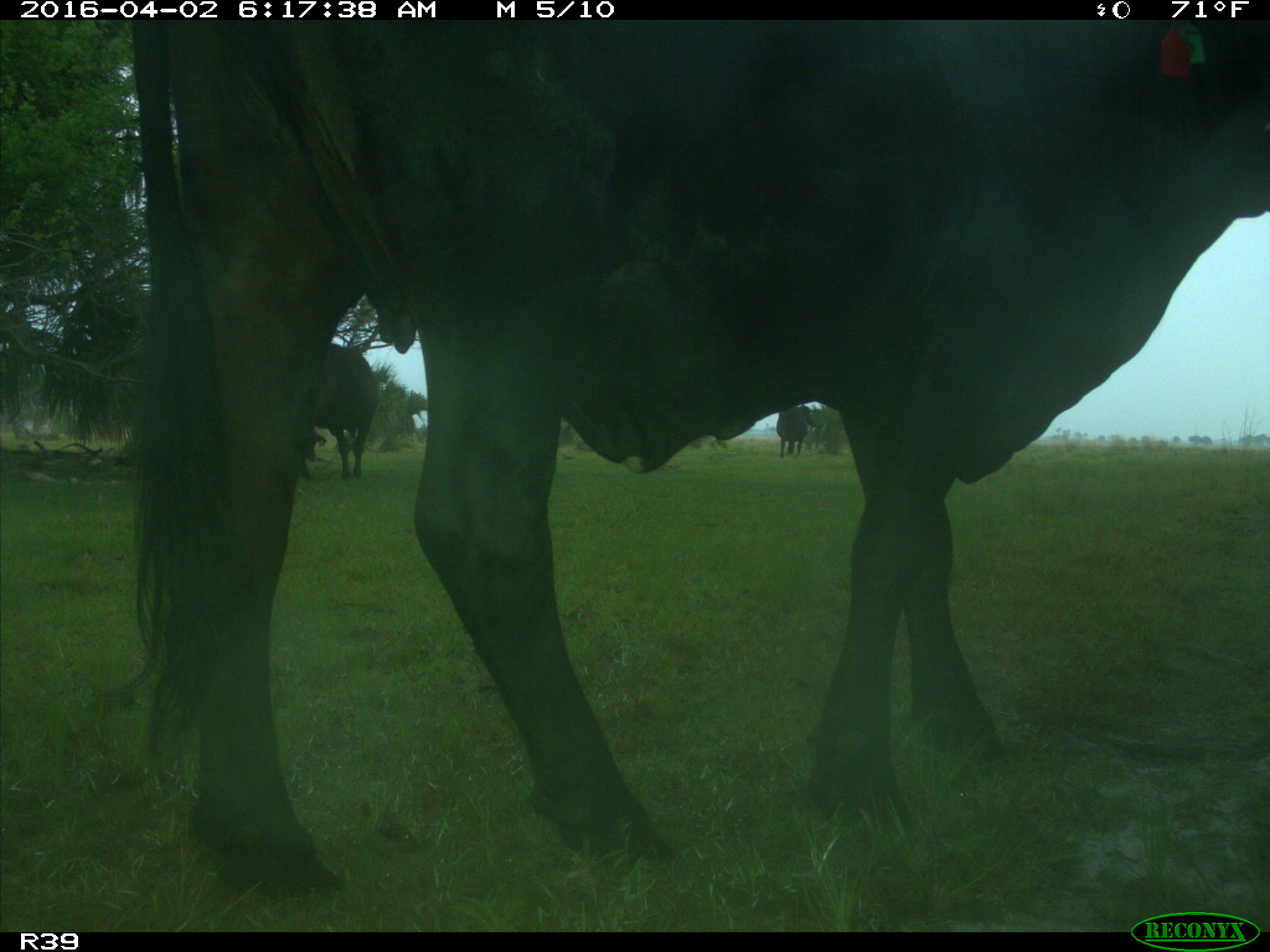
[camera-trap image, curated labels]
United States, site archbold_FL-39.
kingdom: Animalia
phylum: Chordata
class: Mammalia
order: Artiodactyla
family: Bovidae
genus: Bos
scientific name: Bos taurus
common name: domestic cow